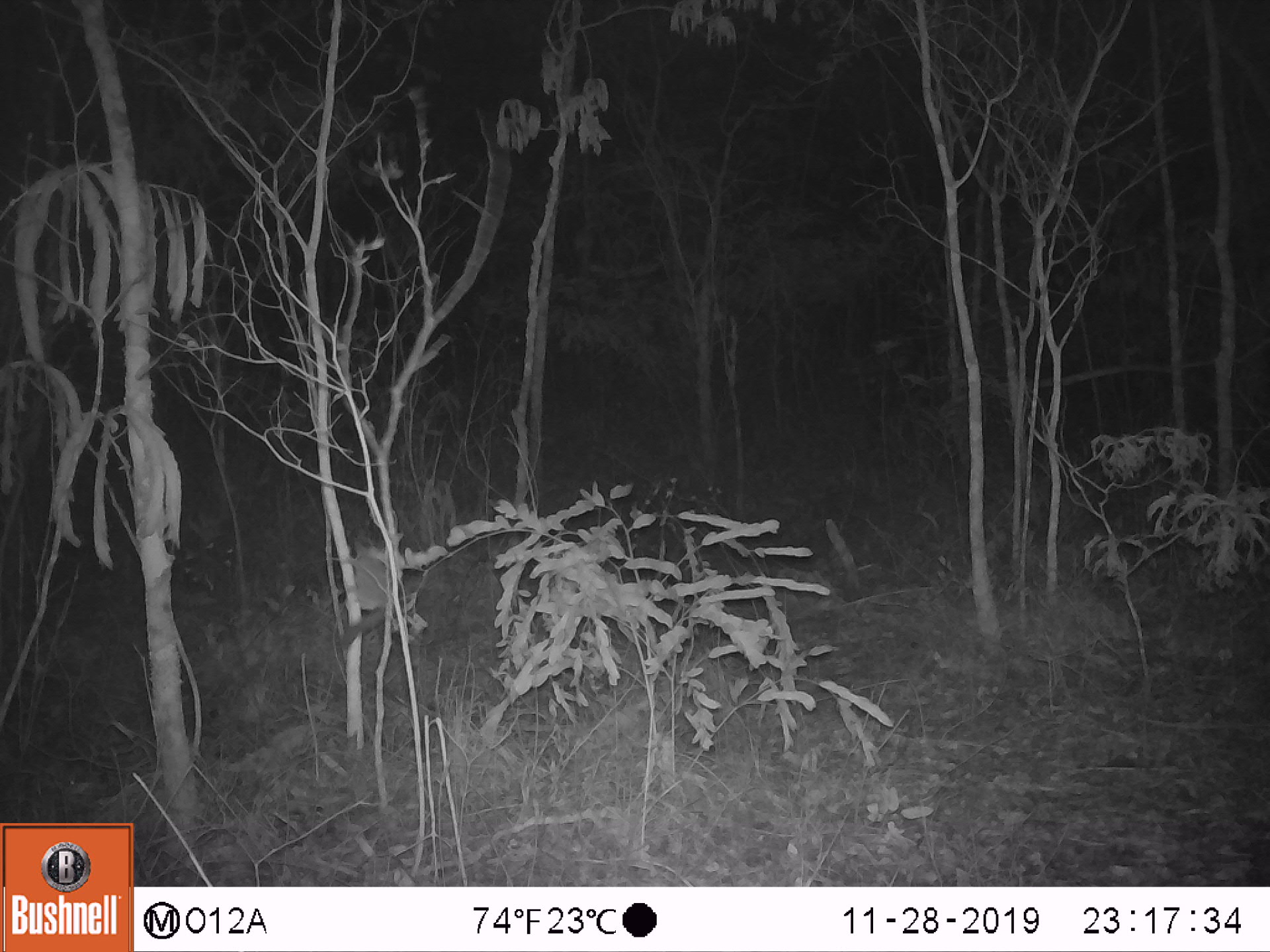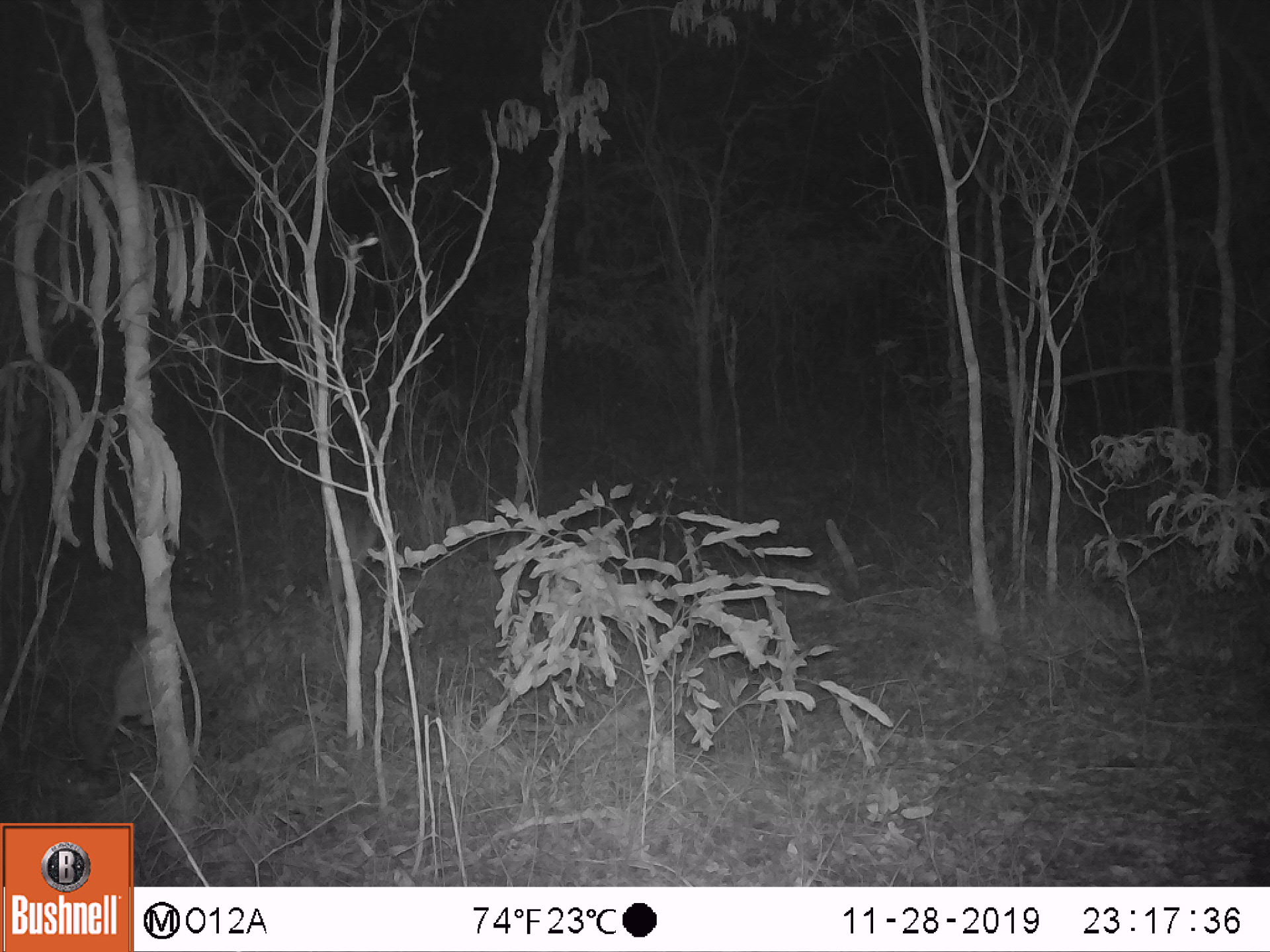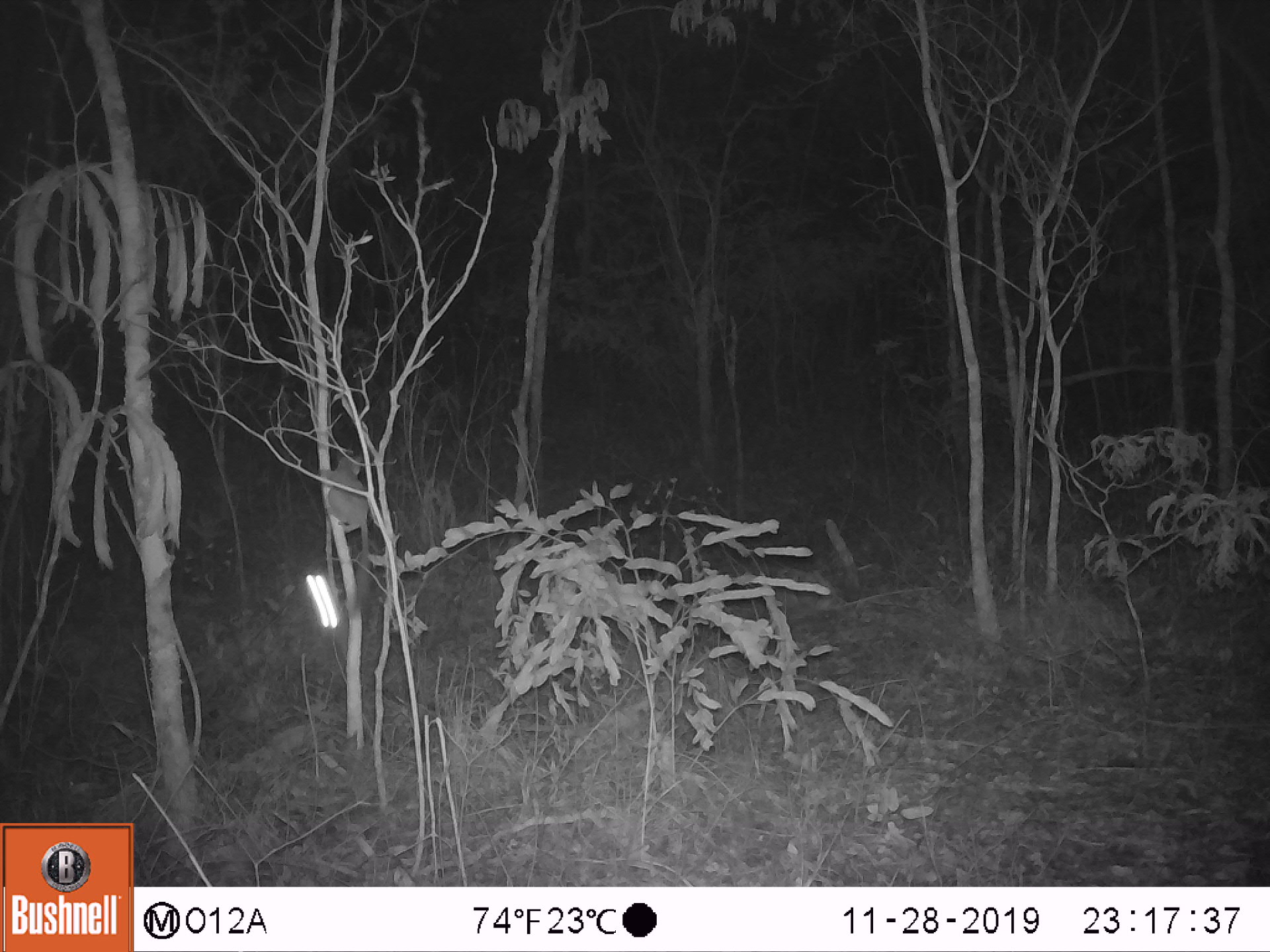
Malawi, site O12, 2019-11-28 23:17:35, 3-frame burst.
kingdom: Animalia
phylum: Chordata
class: Mammalia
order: Primates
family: Galagidae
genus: Galago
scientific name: Galago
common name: lesser bushbabies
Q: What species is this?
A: Galago (lesser bushbabies).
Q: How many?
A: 1.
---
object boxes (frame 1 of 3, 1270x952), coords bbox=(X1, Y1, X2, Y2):
galago: bbox=(314, 518, 410, 672)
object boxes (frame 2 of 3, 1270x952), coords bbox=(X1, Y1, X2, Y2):
galago: bbox=(104, 630, 170, 759)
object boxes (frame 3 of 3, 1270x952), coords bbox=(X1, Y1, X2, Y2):
galago: bbox=(315, 454, 386, 584); bbox=(303, 564, 366, 668)